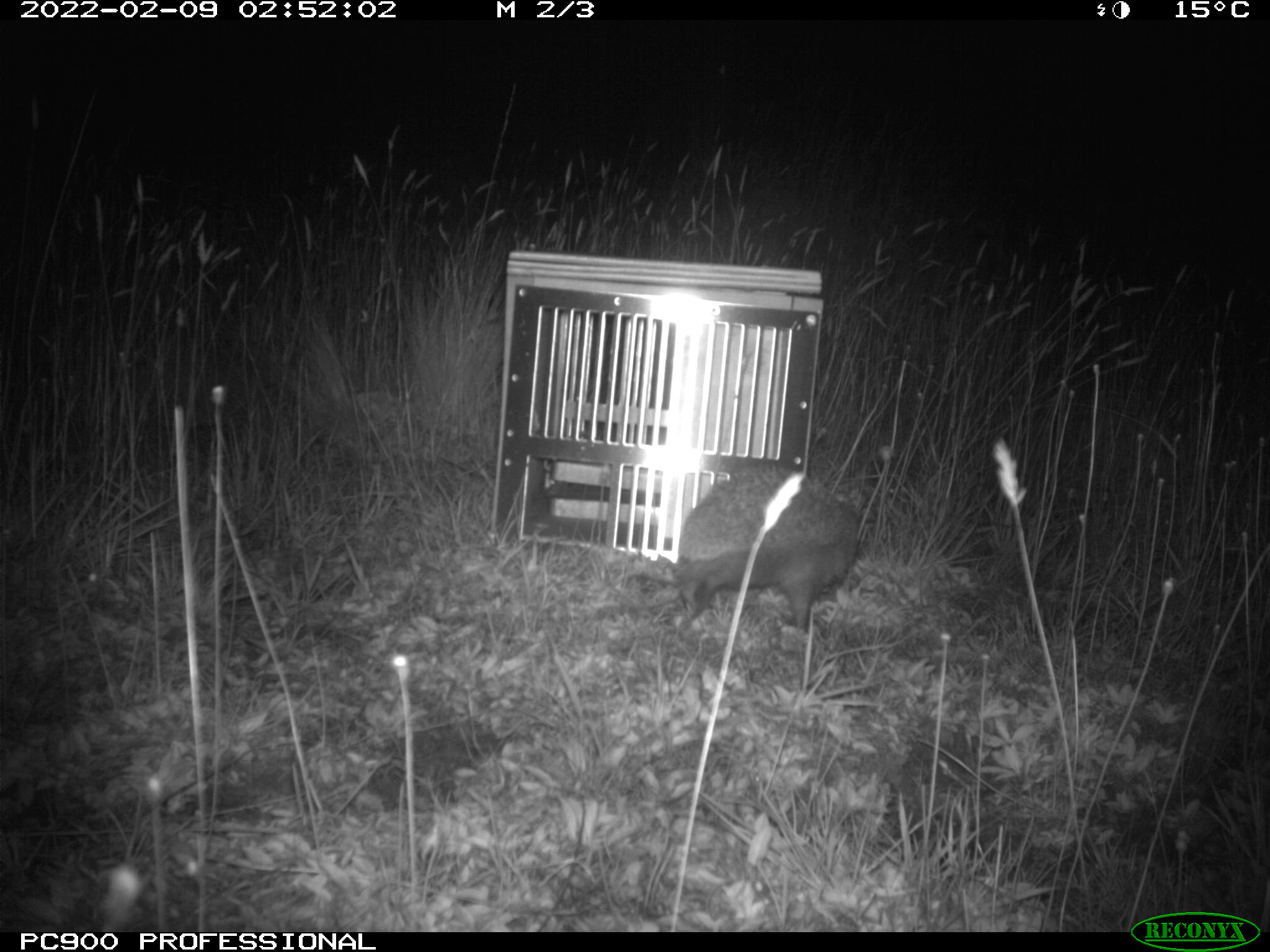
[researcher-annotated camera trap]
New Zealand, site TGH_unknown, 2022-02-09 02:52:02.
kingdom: Animalia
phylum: Chordata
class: Mammalia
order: Eulipotyphla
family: Erinaceidae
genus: Erinaceus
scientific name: Erinaceus europaeus europaeus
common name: european hedgehog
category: hedgehog